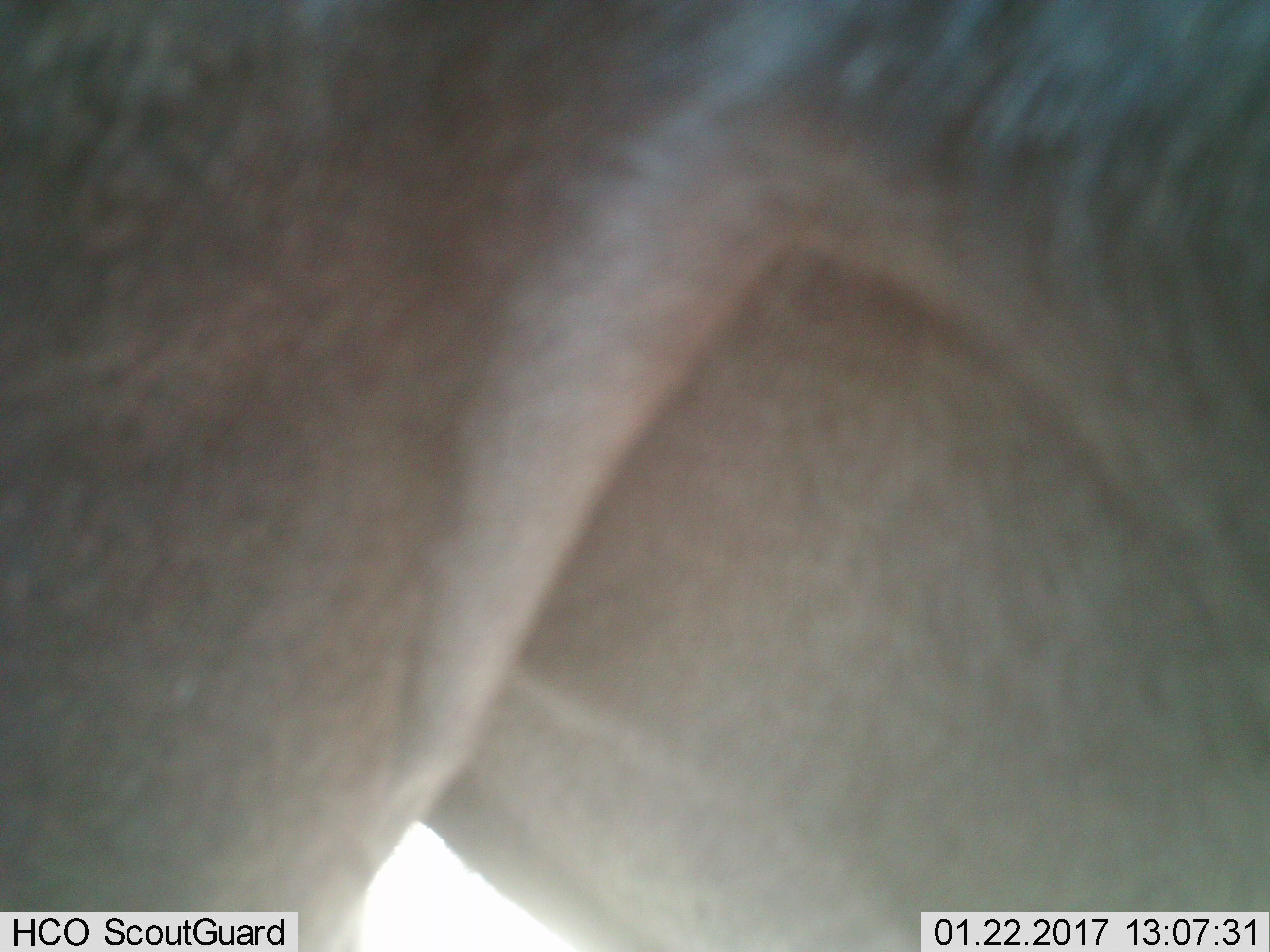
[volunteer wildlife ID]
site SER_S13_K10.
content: unidentified animal